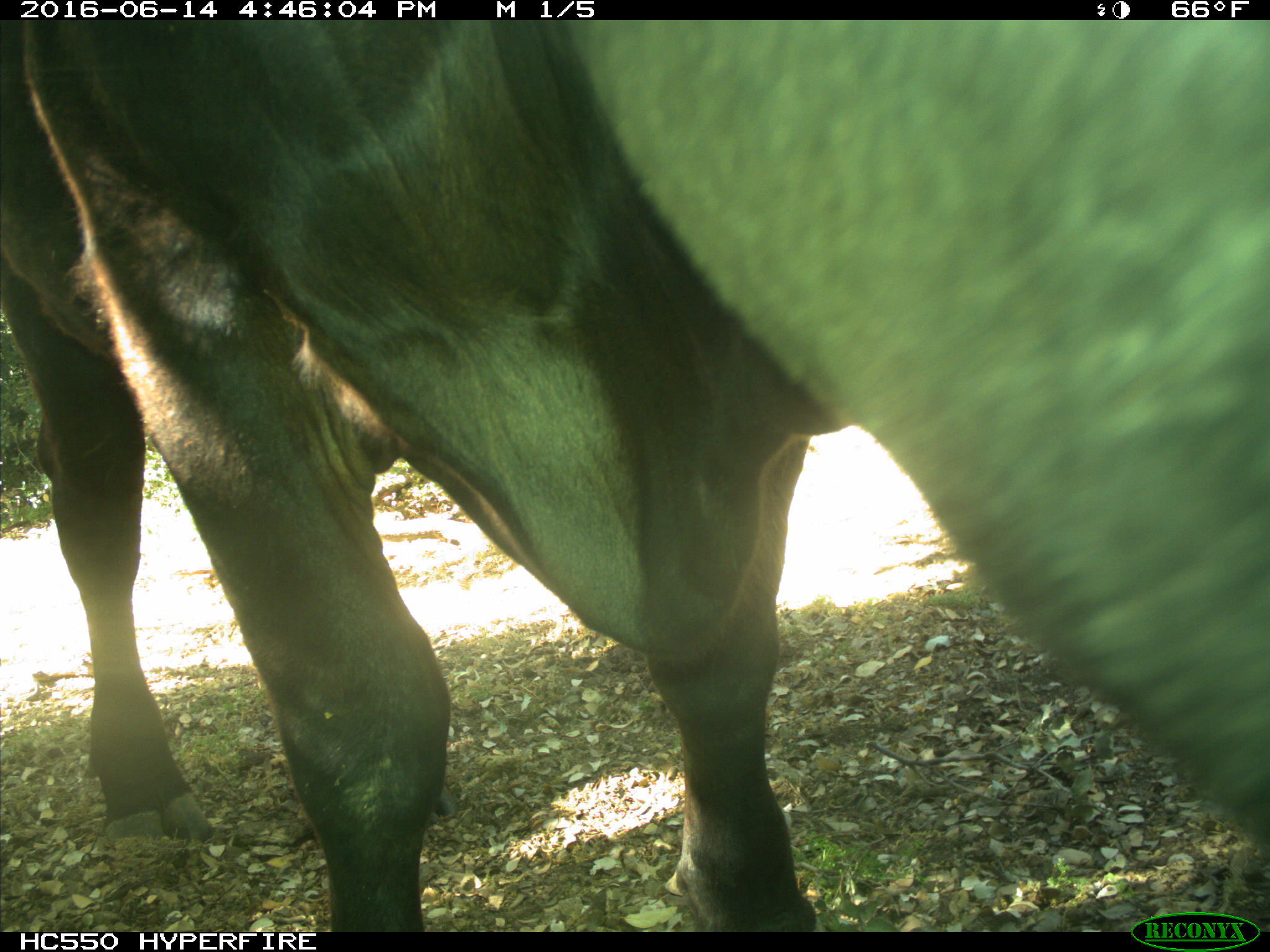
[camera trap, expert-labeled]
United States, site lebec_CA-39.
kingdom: Animalia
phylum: Chordata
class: Mammalia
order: Artiodactyla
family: Bovidae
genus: Bos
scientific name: Bos taurus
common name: domestic cow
Bos taurus (domestic cow).